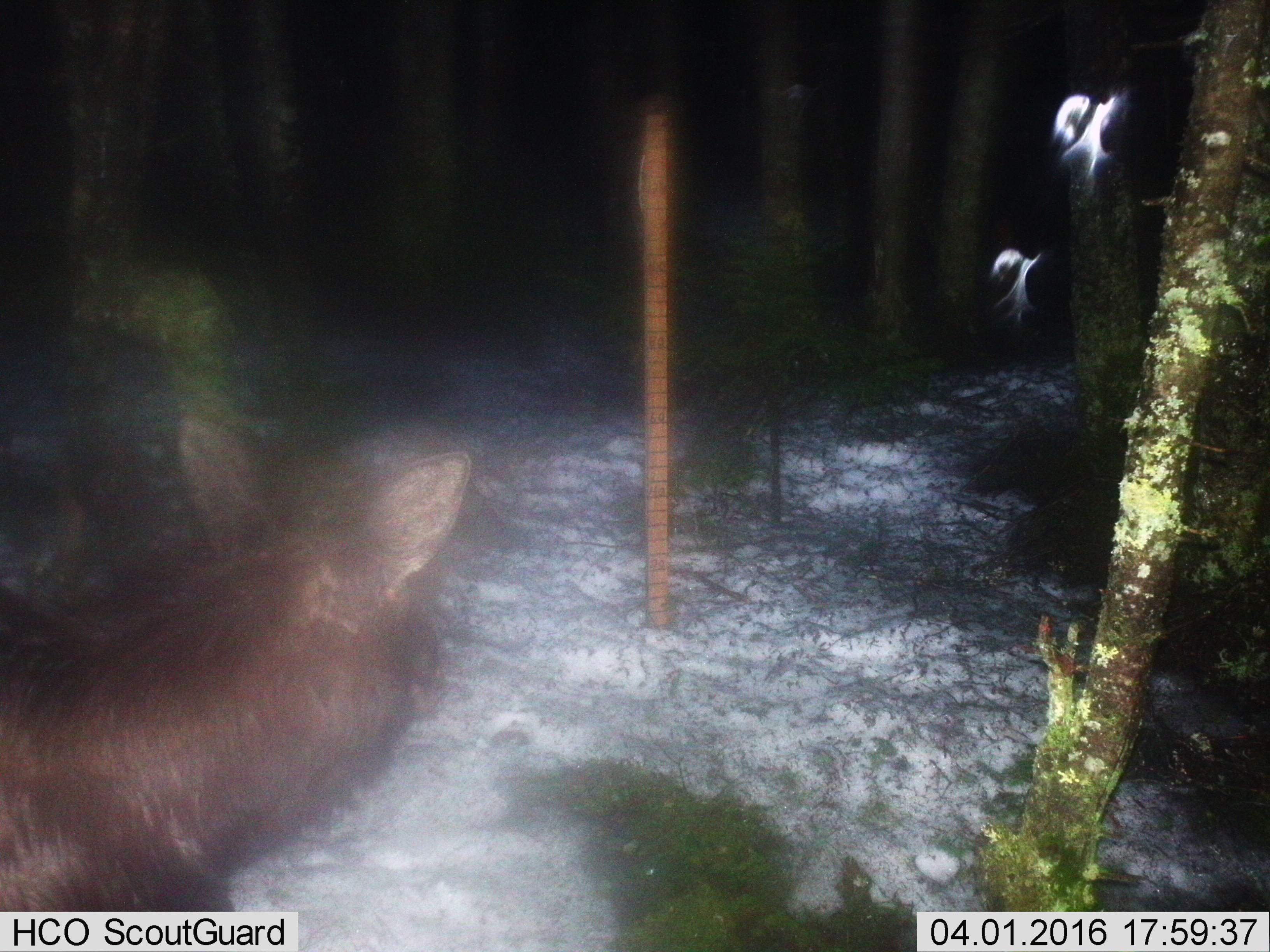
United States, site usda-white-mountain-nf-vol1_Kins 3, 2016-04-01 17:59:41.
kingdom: Animalia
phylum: Chordata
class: Mammalia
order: Artiodactyla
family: Cervidae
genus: Alces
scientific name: Alces alces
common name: moose